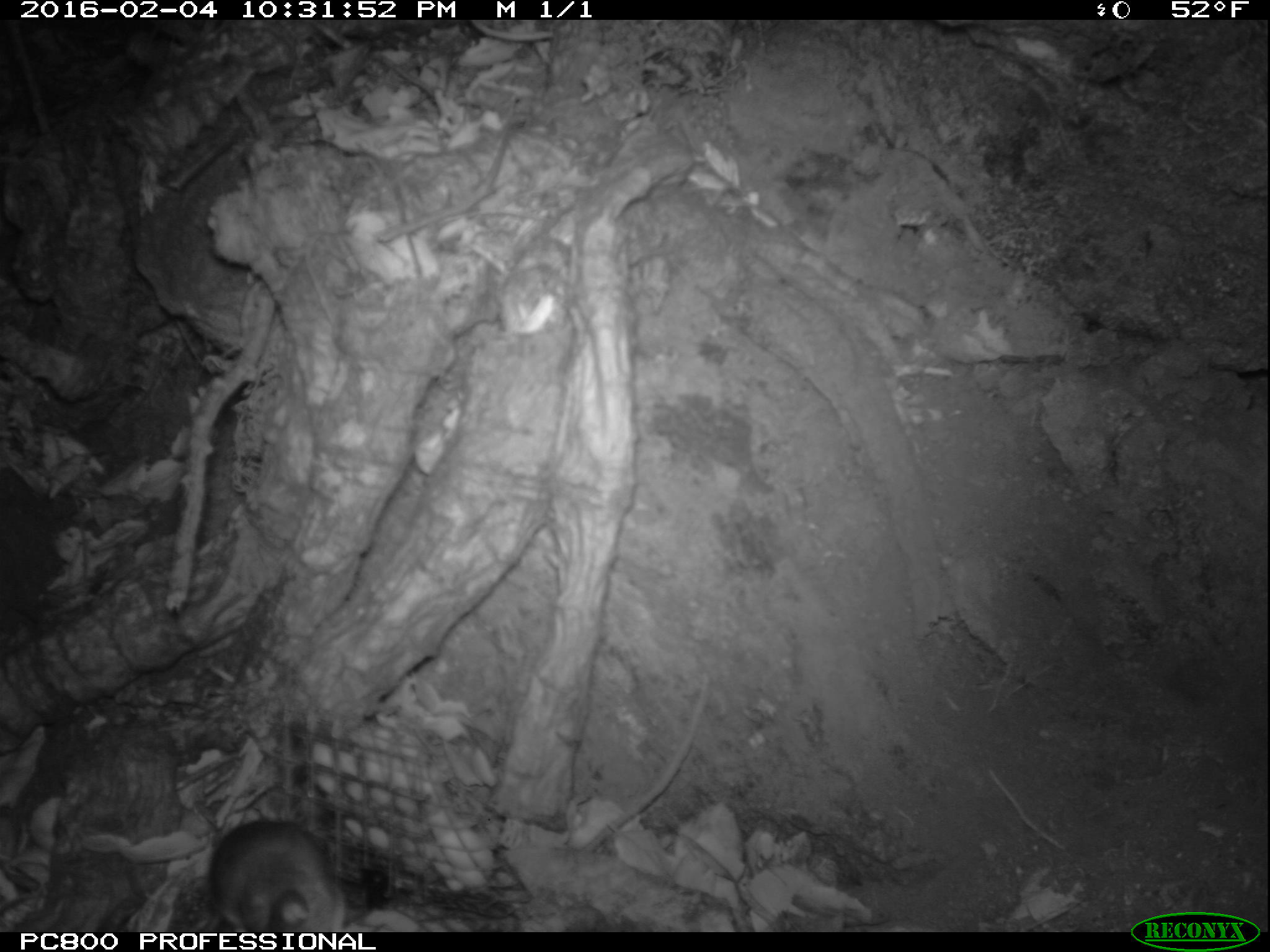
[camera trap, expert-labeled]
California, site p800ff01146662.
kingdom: Animalia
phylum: Chordata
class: Mammalia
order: Rodentia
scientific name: Rodentia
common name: rodent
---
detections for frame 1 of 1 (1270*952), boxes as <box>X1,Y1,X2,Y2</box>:
rodent: <box>207,818,344,931</box>